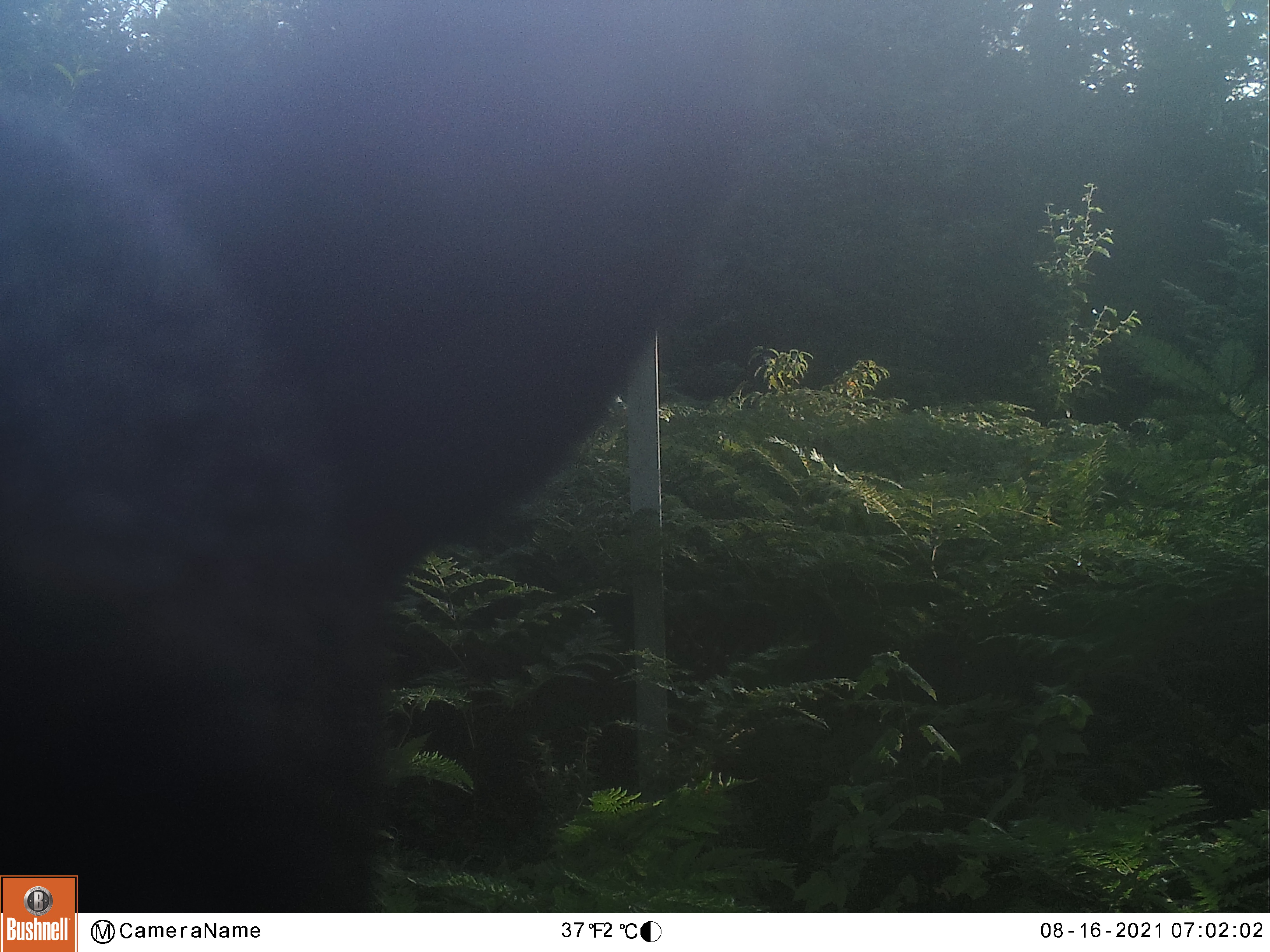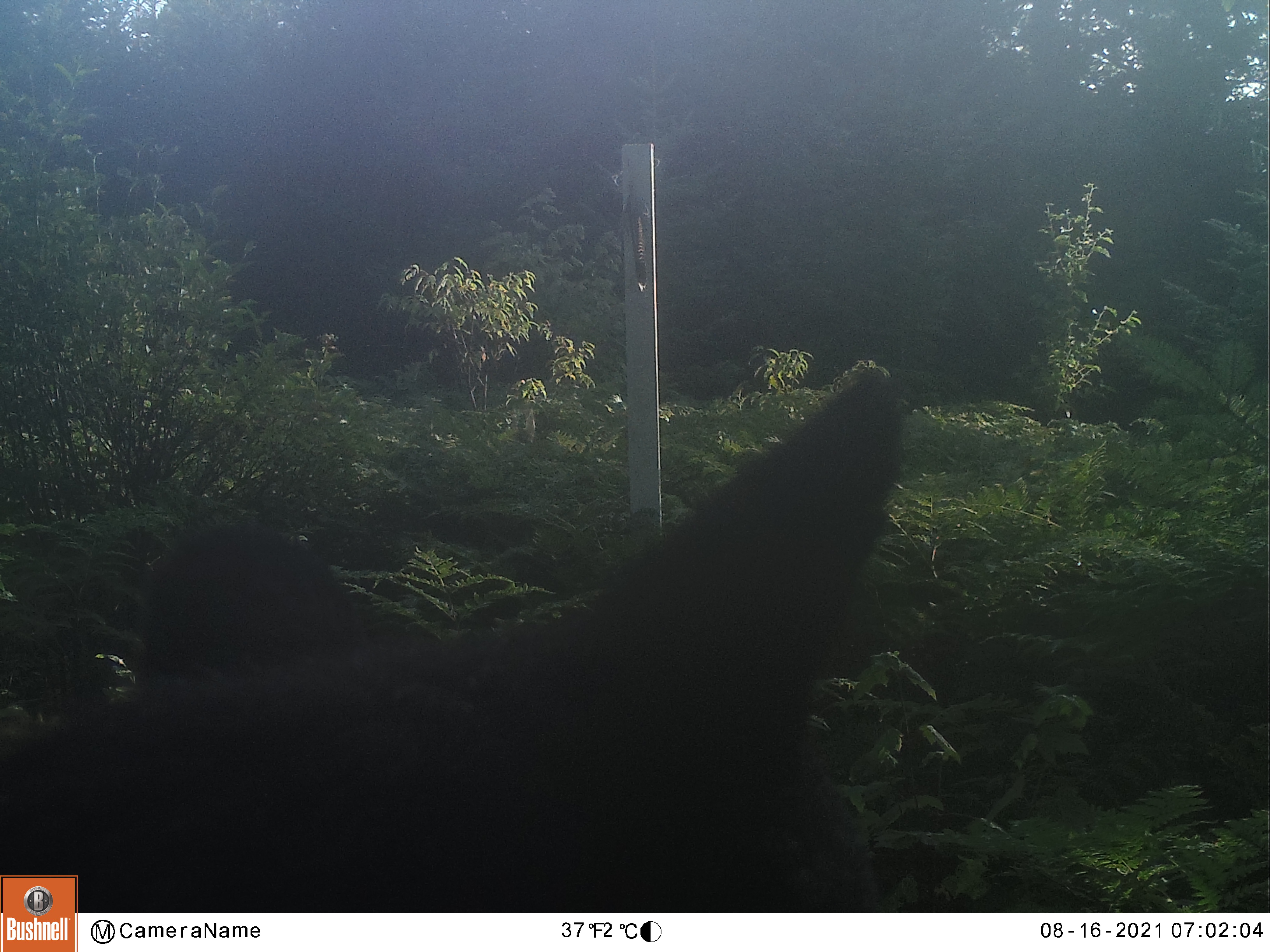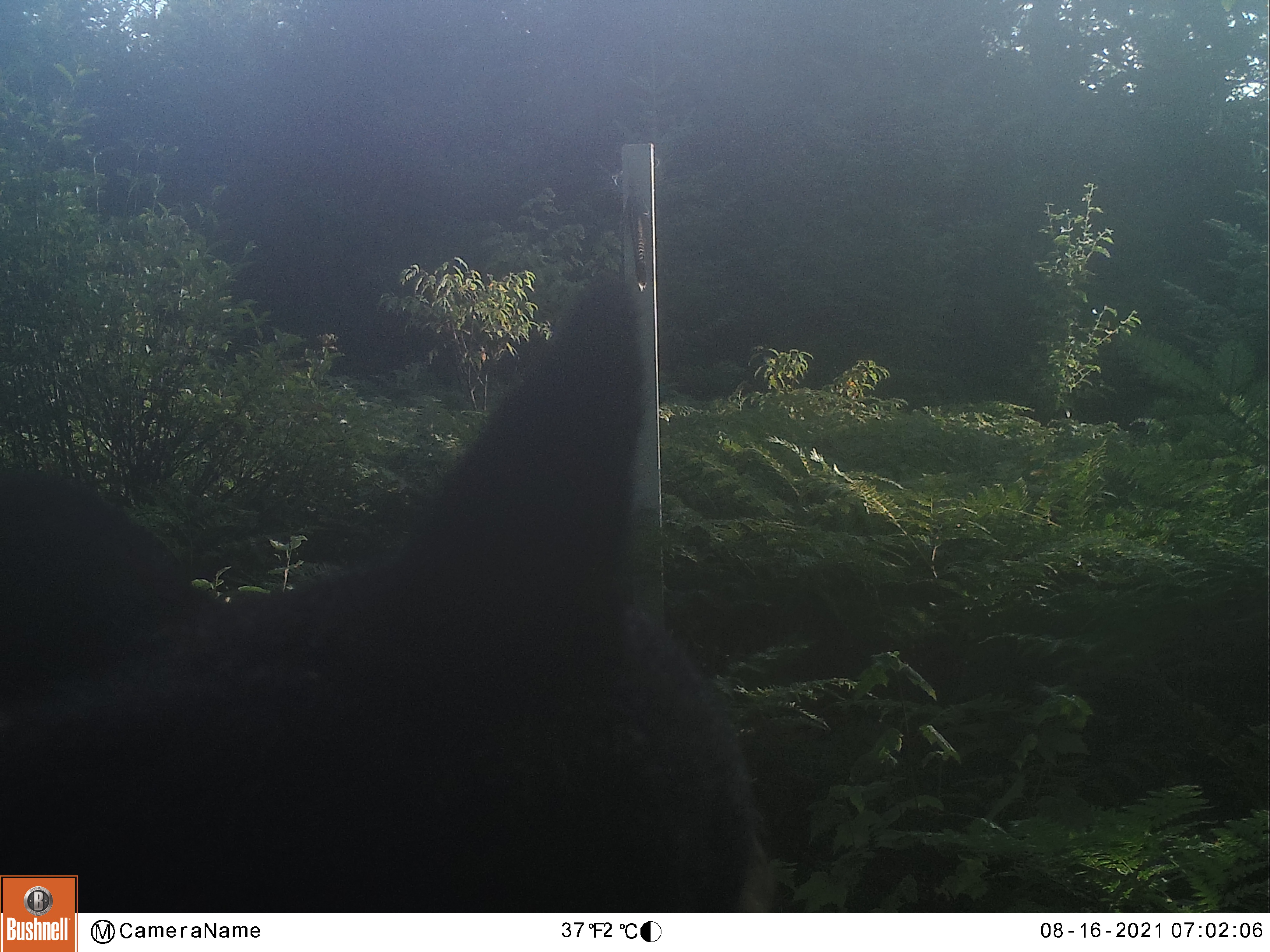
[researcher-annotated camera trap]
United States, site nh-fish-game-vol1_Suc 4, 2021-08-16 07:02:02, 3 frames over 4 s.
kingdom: Animalia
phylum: Chordata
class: Mammalia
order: Carnivora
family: Ursidae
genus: Ursus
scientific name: Ursus americanus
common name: black bear